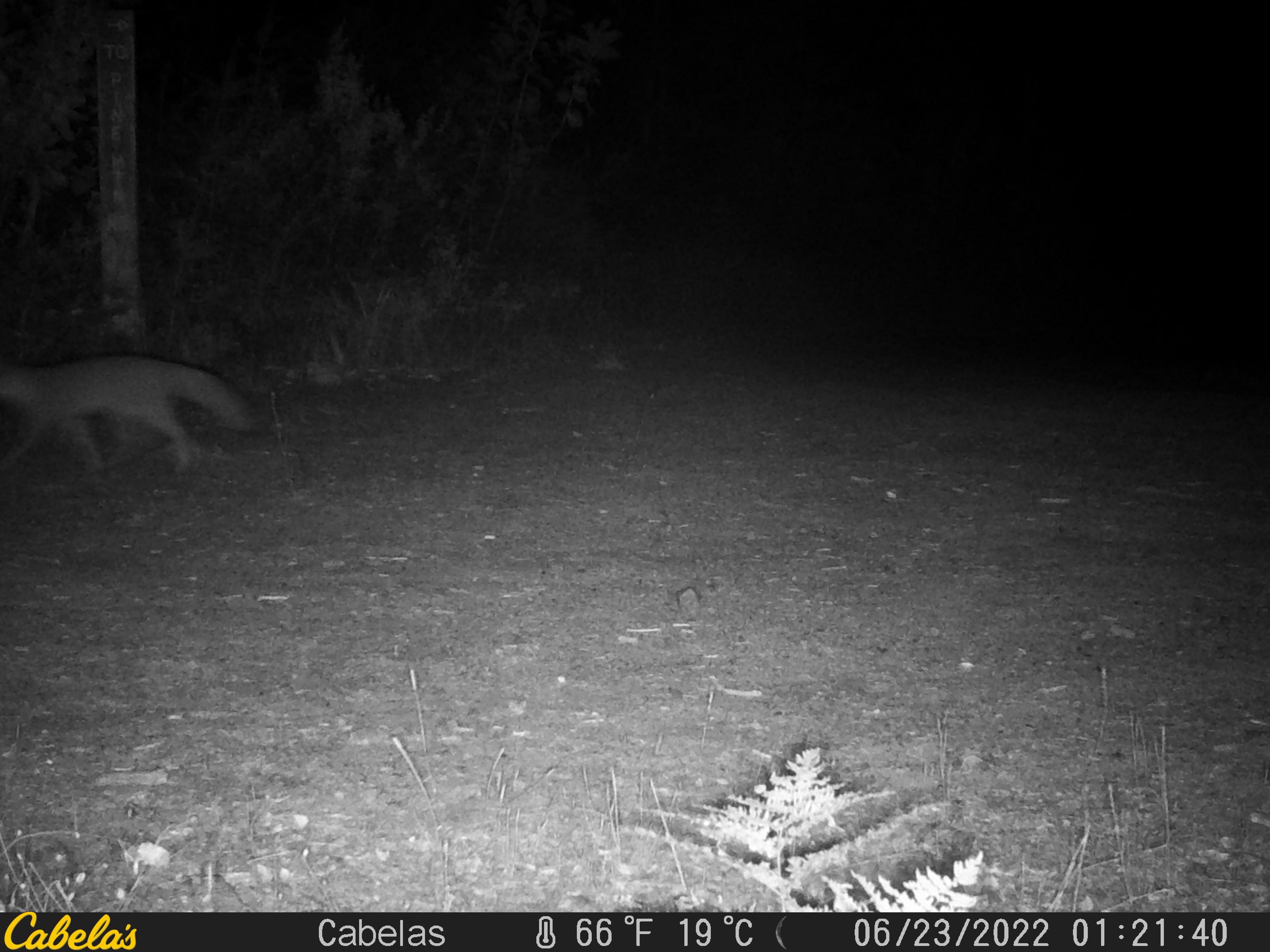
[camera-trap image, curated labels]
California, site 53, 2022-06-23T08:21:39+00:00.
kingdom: Animalia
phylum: Chordata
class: Mammalia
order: Carnivora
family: Canidae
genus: Urocyon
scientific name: Urocyon cinereoargenteus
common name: gray fox